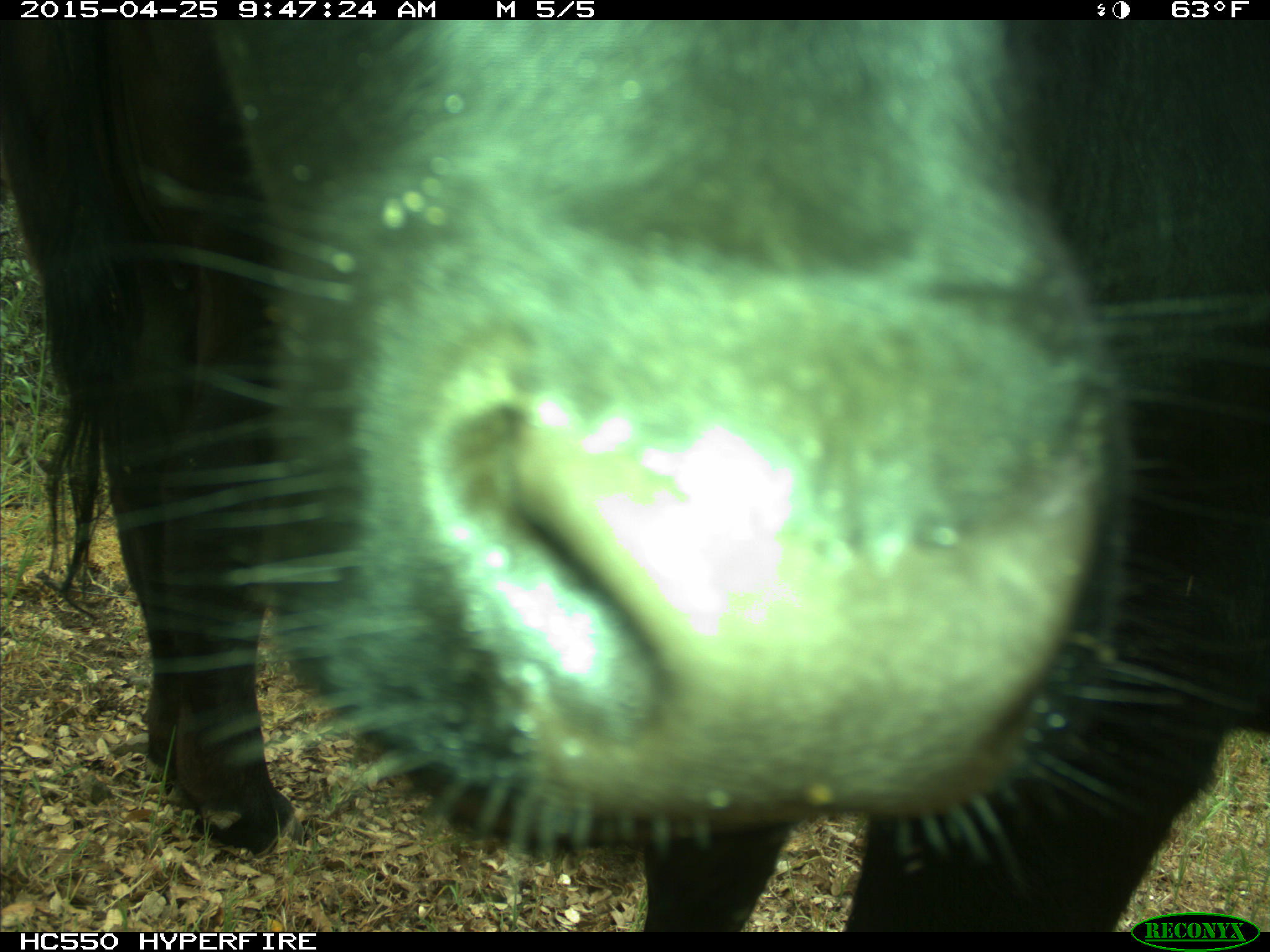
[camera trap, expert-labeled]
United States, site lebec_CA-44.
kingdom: Animalia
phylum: Chordata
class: Mammalia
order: Artiodactyla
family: Suidae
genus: Sus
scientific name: Sus scrofa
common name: wild boar